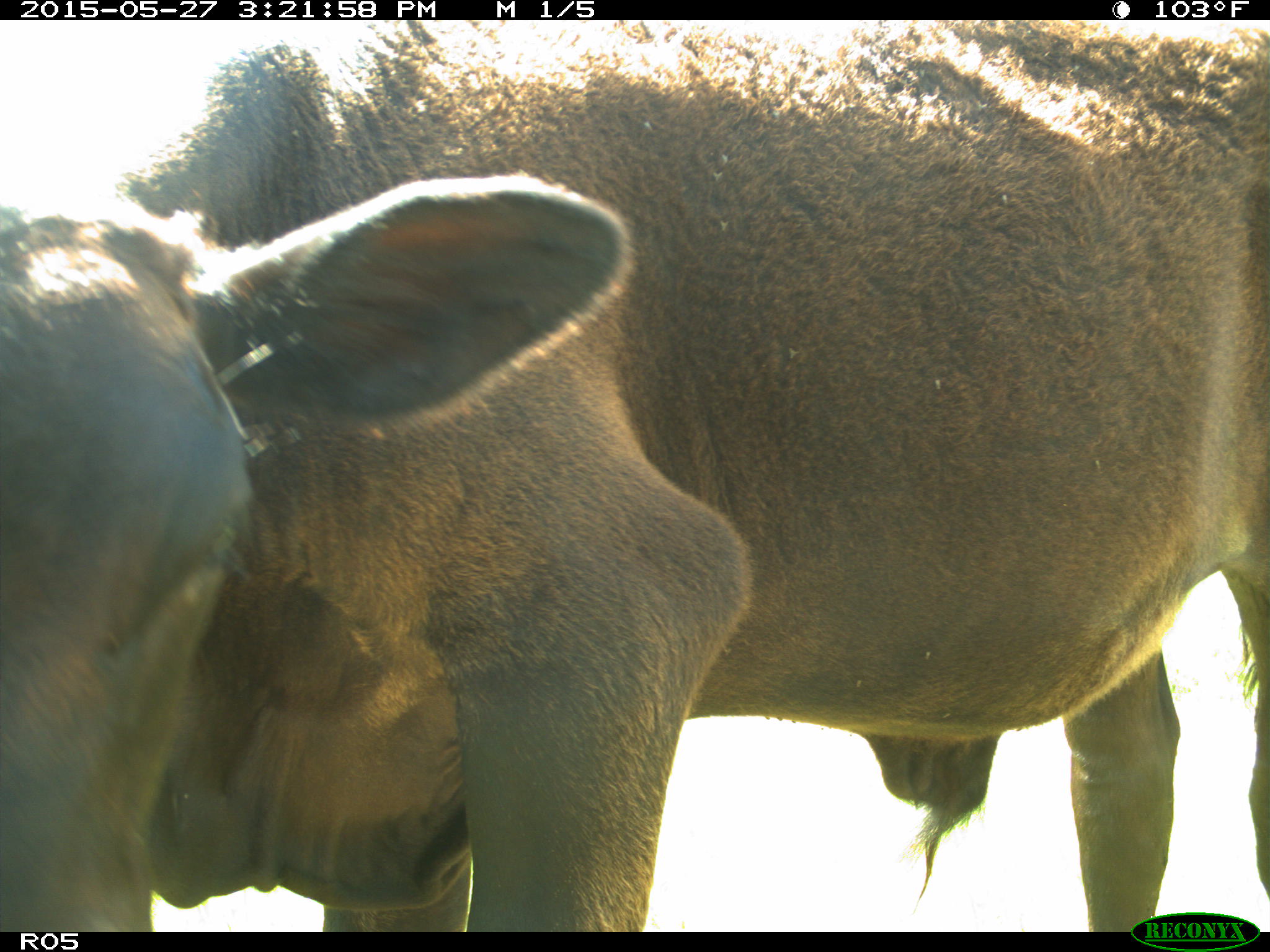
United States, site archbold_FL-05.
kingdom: Animalia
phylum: Chordata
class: Mammalia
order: Artiodactyla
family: Bovidae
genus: Bos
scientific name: Bos taurus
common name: domestic cow